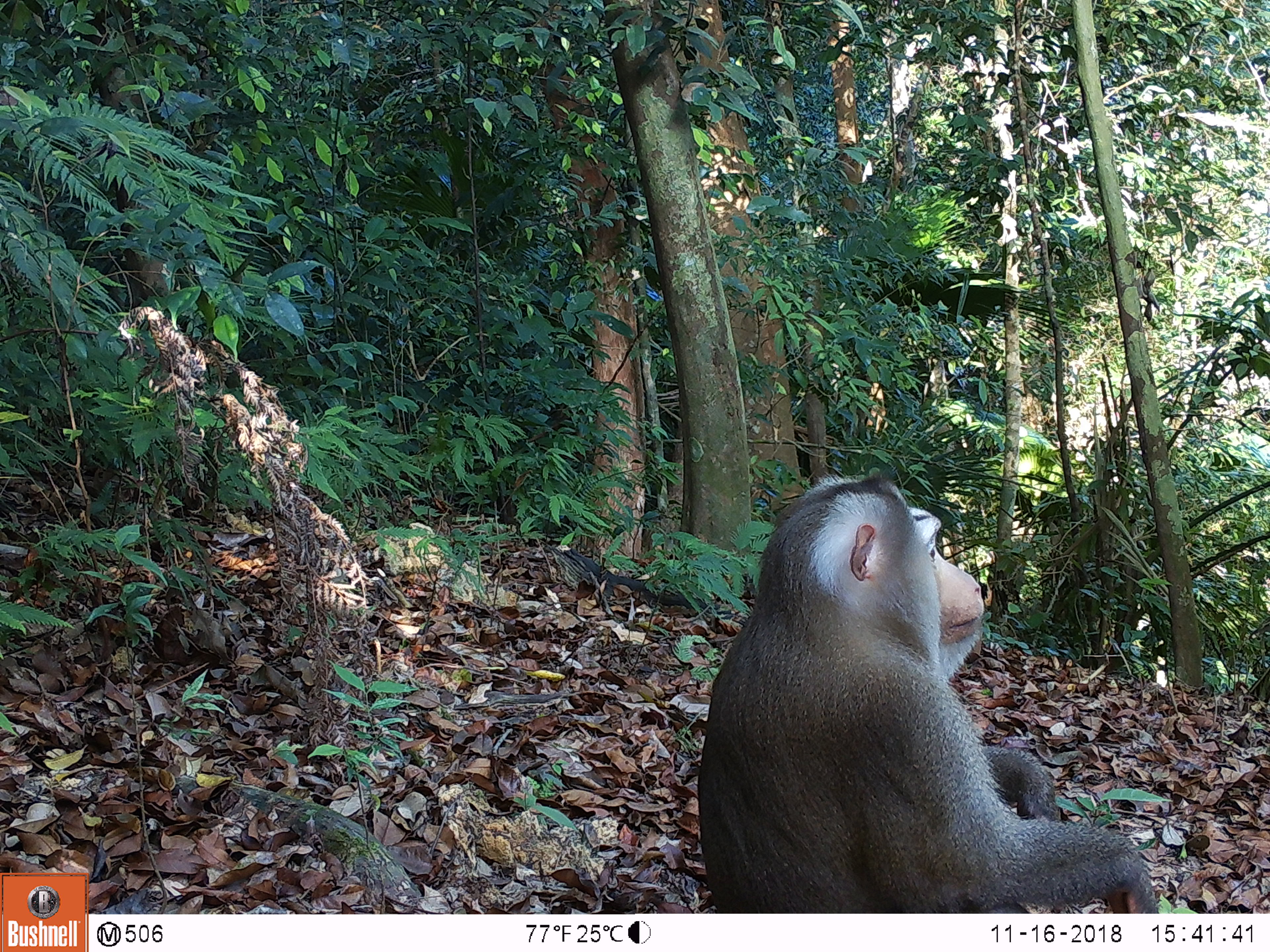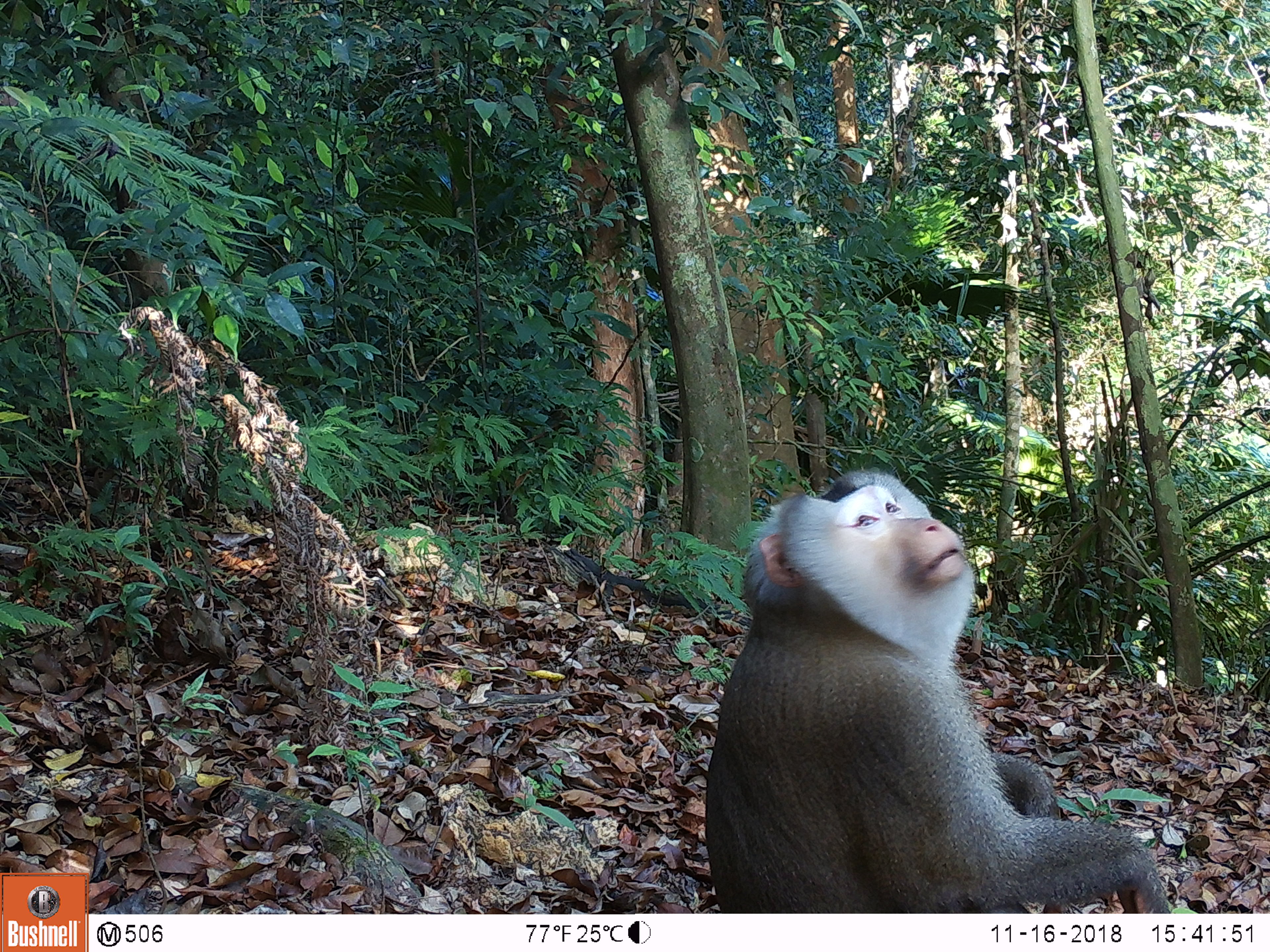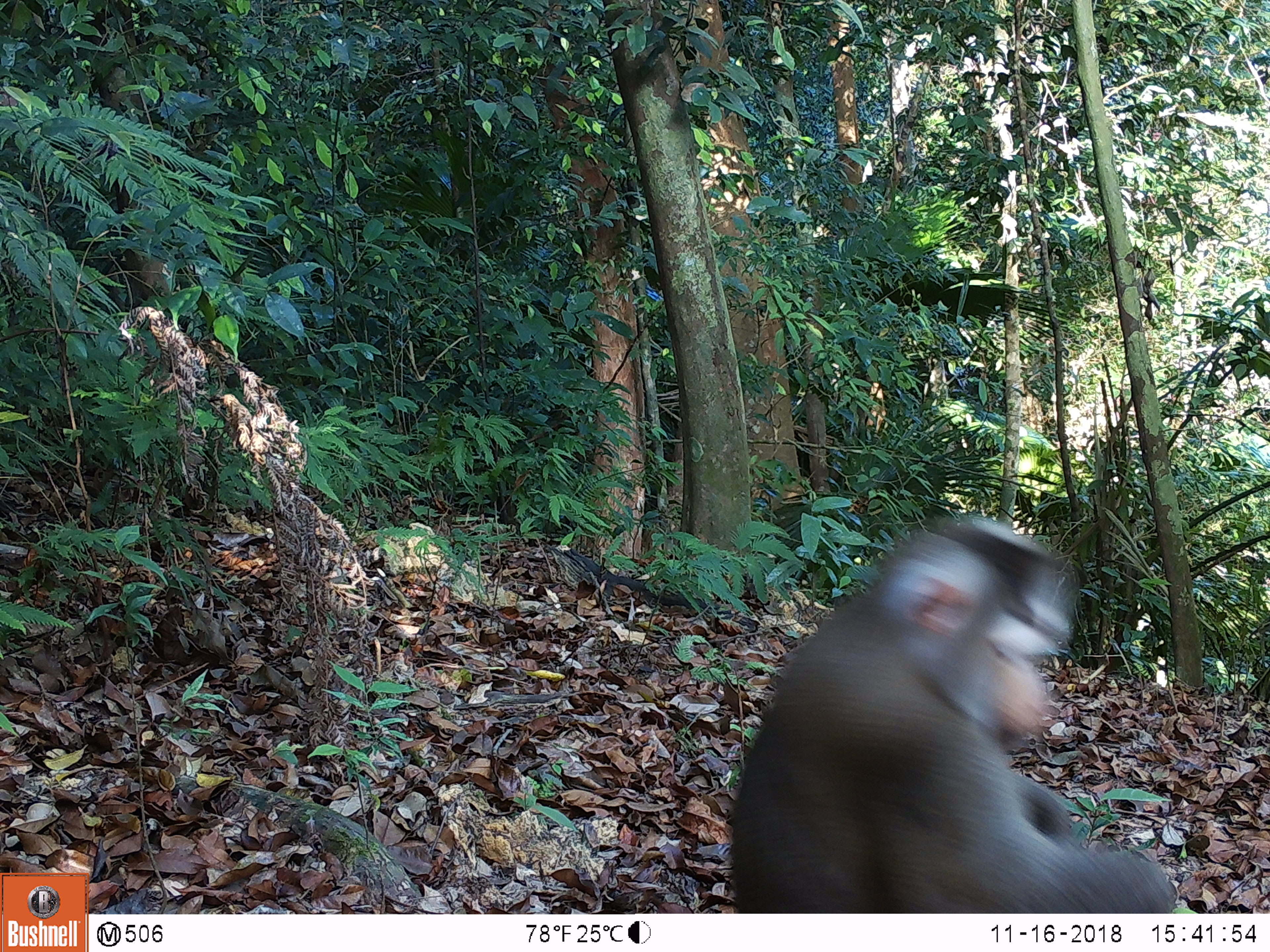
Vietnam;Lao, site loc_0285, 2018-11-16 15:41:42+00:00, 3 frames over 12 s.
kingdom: Animalia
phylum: Chordata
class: Mammalia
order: Primates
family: Cercopithecidae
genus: Macaca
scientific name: Macaca nemestrina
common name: pig-tailed macaque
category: pig tailed macaque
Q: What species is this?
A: Pig tailed macaque (pig-tailed macaque) (Macaca nemestrina).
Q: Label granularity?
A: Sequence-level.